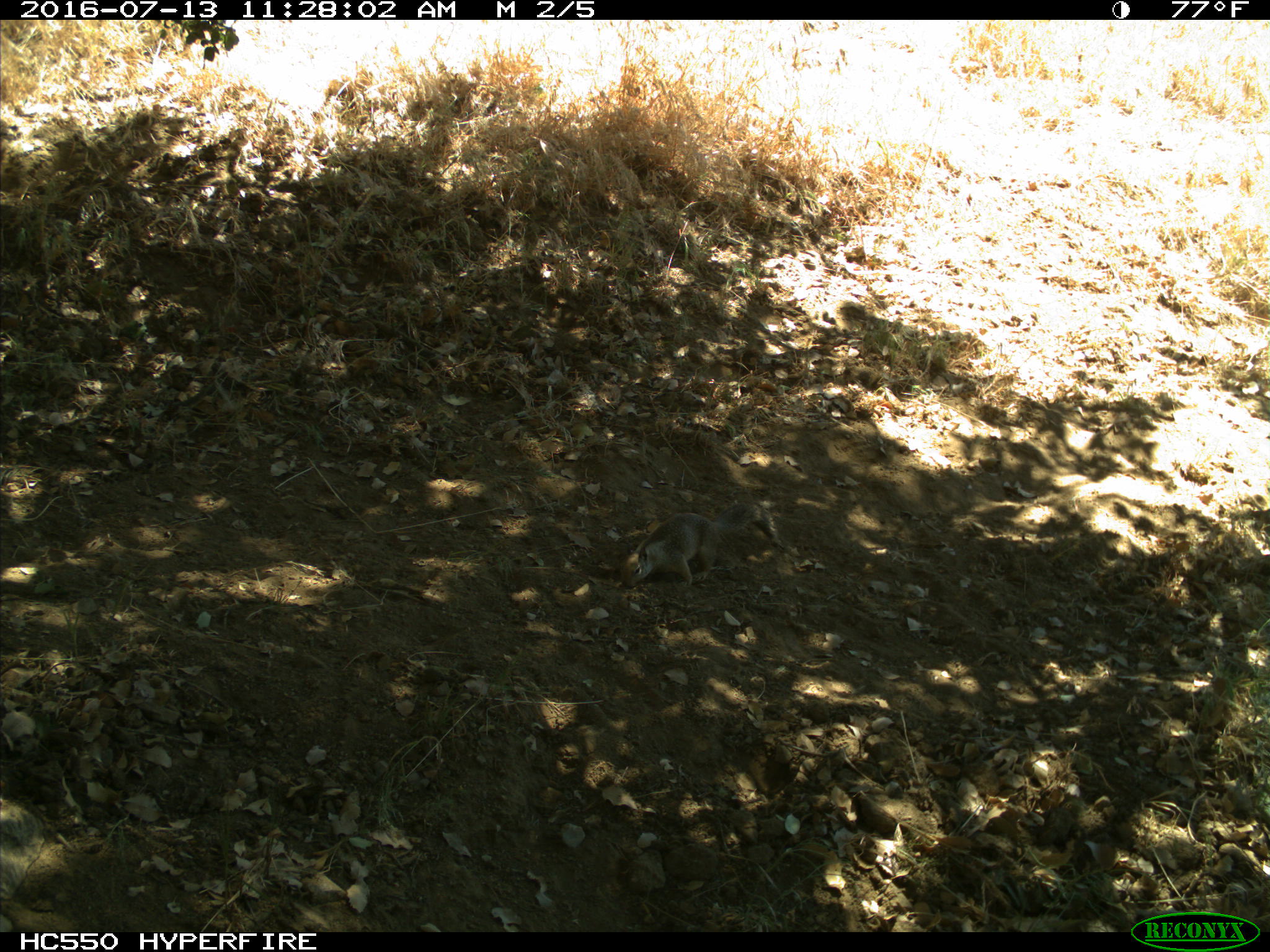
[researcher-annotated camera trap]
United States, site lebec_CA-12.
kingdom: Animalia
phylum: Chordata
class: Mammalia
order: Rodentia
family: Sciuridae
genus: Otospermophilus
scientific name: Otospermophilus beecheyi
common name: california ground squirrel